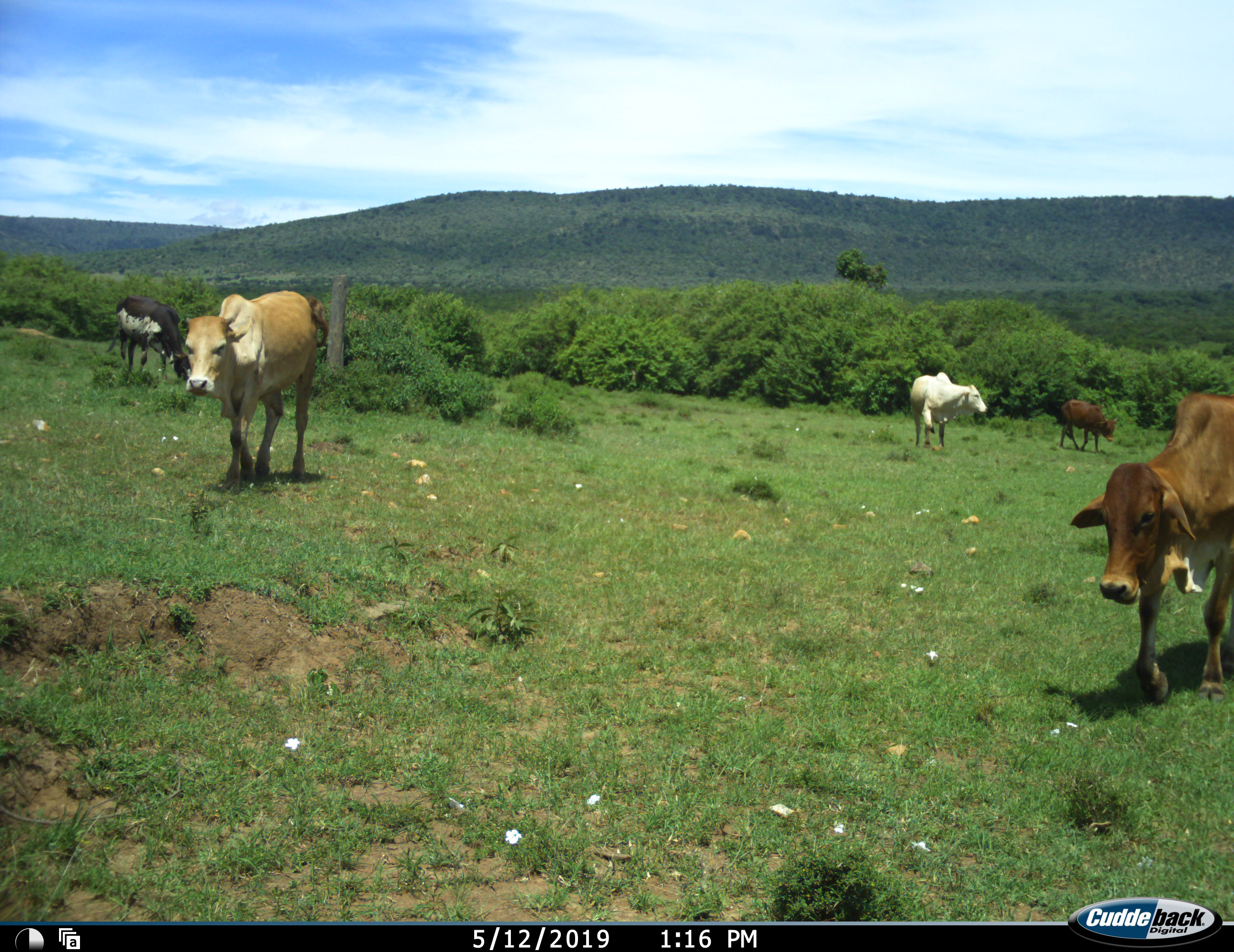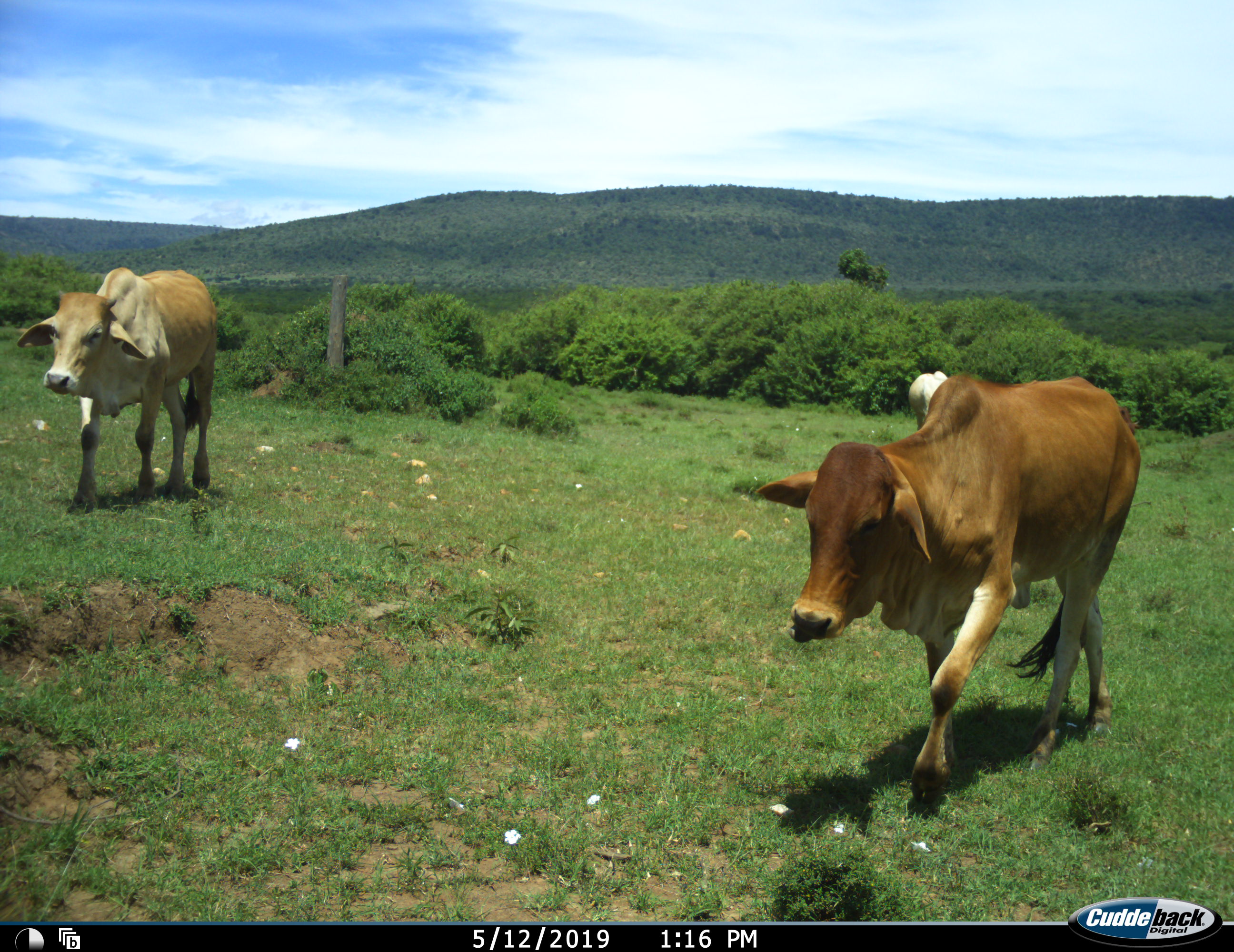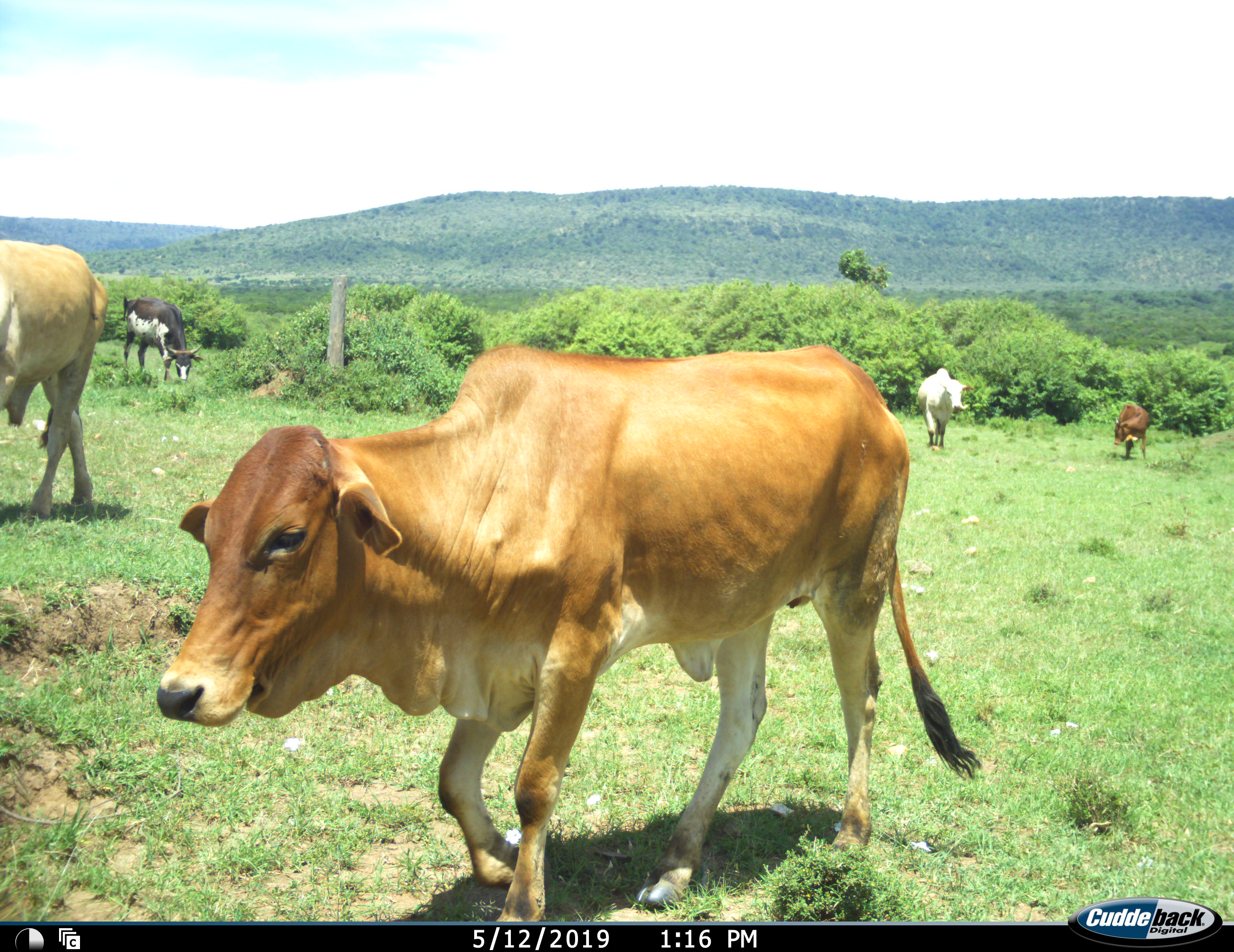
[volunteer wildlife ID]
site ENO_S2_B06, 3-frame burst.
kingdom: Animalia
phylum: Chordata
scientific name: Vertebrata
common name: domestic animal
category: domesticanimal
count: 5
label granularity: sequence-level